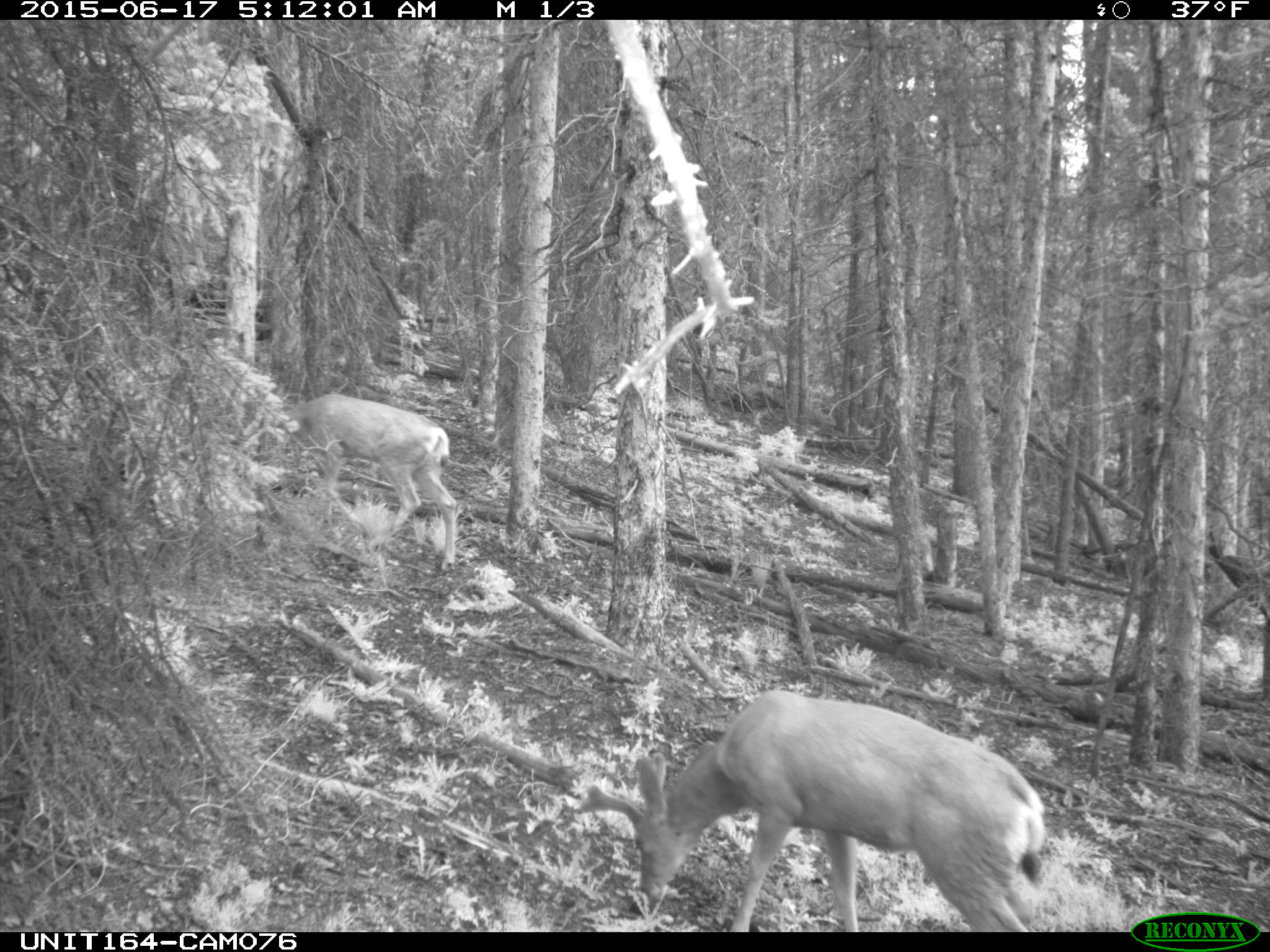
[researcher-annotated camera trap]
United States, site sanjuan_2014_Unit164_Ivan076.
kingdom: Animalia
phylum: Chordata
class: Mammalia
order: Artiodactyla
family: Cervidae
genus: Odocoileus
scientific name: Odocoileus hemionus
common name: mule deer